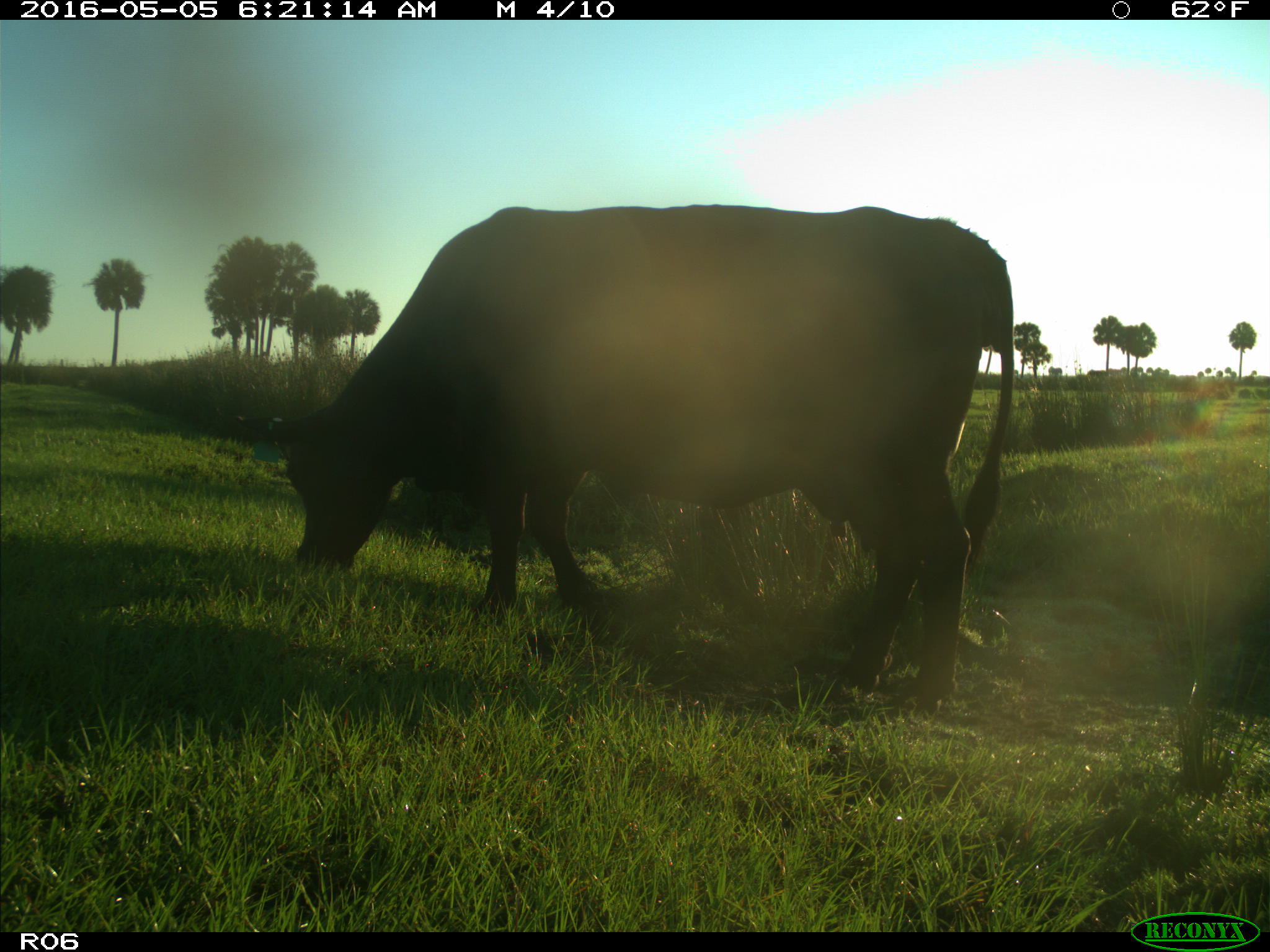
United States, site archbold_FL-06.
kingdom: Animalia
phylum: Chordata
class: Mammalia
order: Artiodactyla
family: Bovidae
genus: Bos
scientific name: Bos taurus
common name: domestic cow